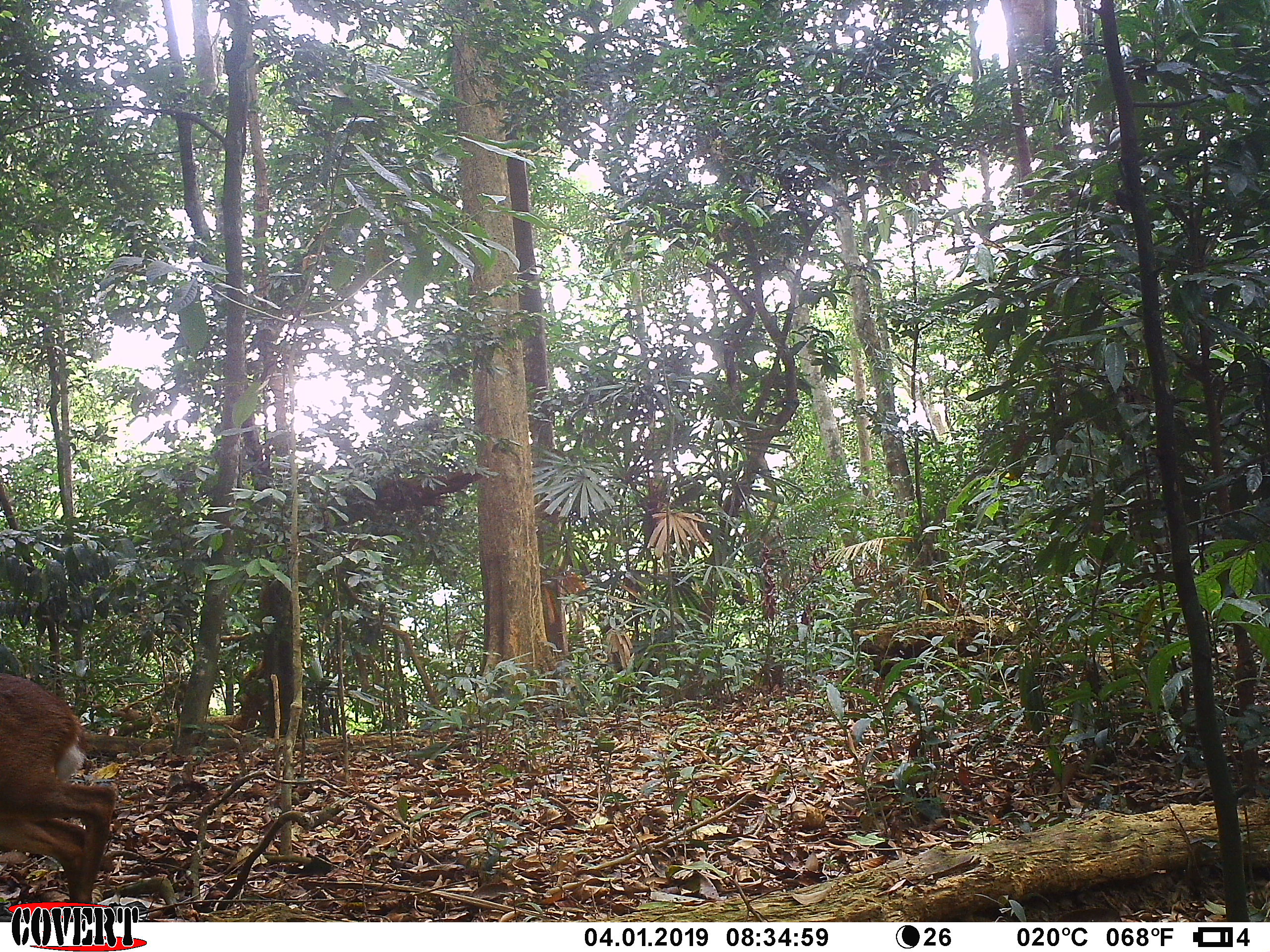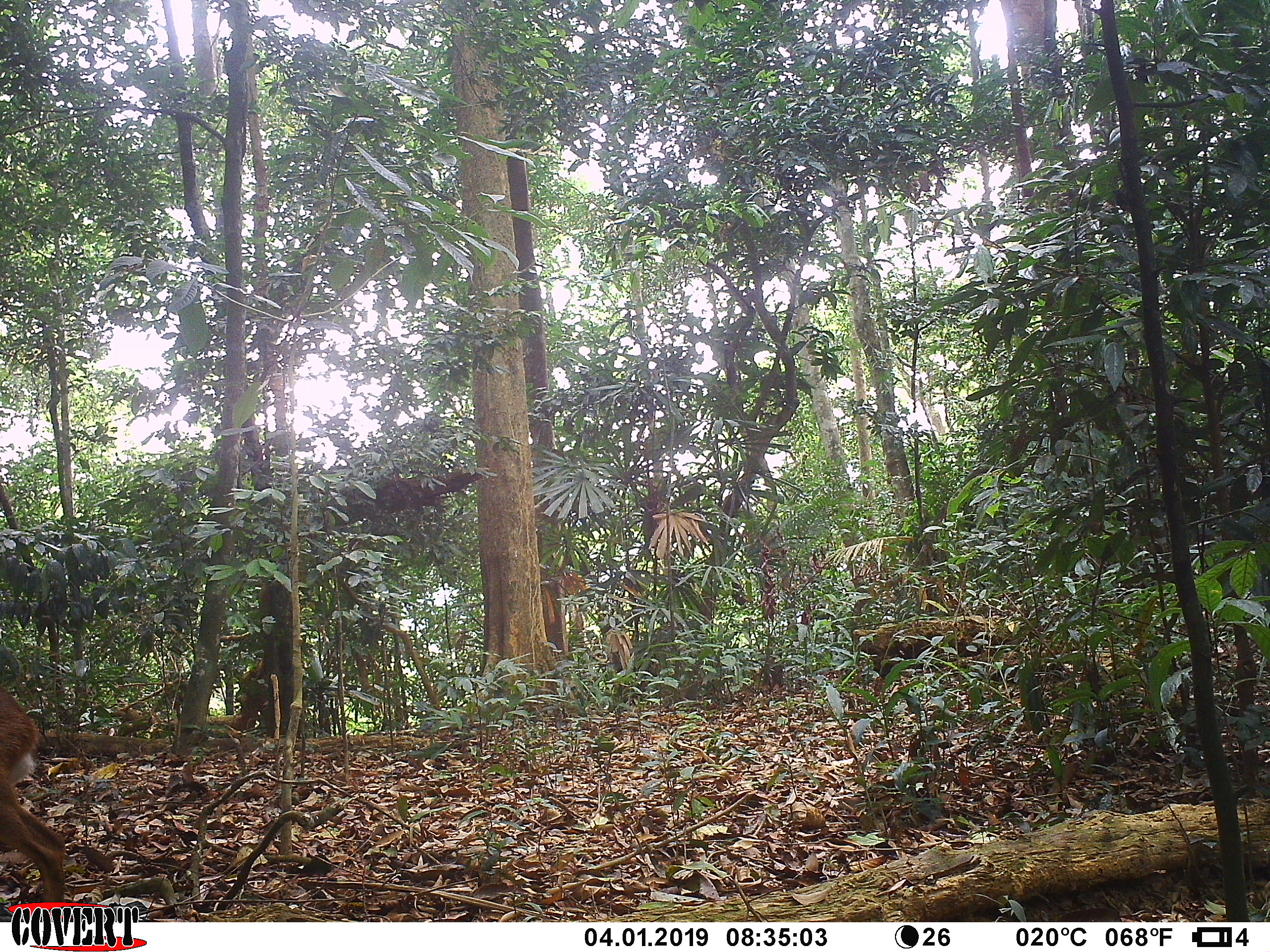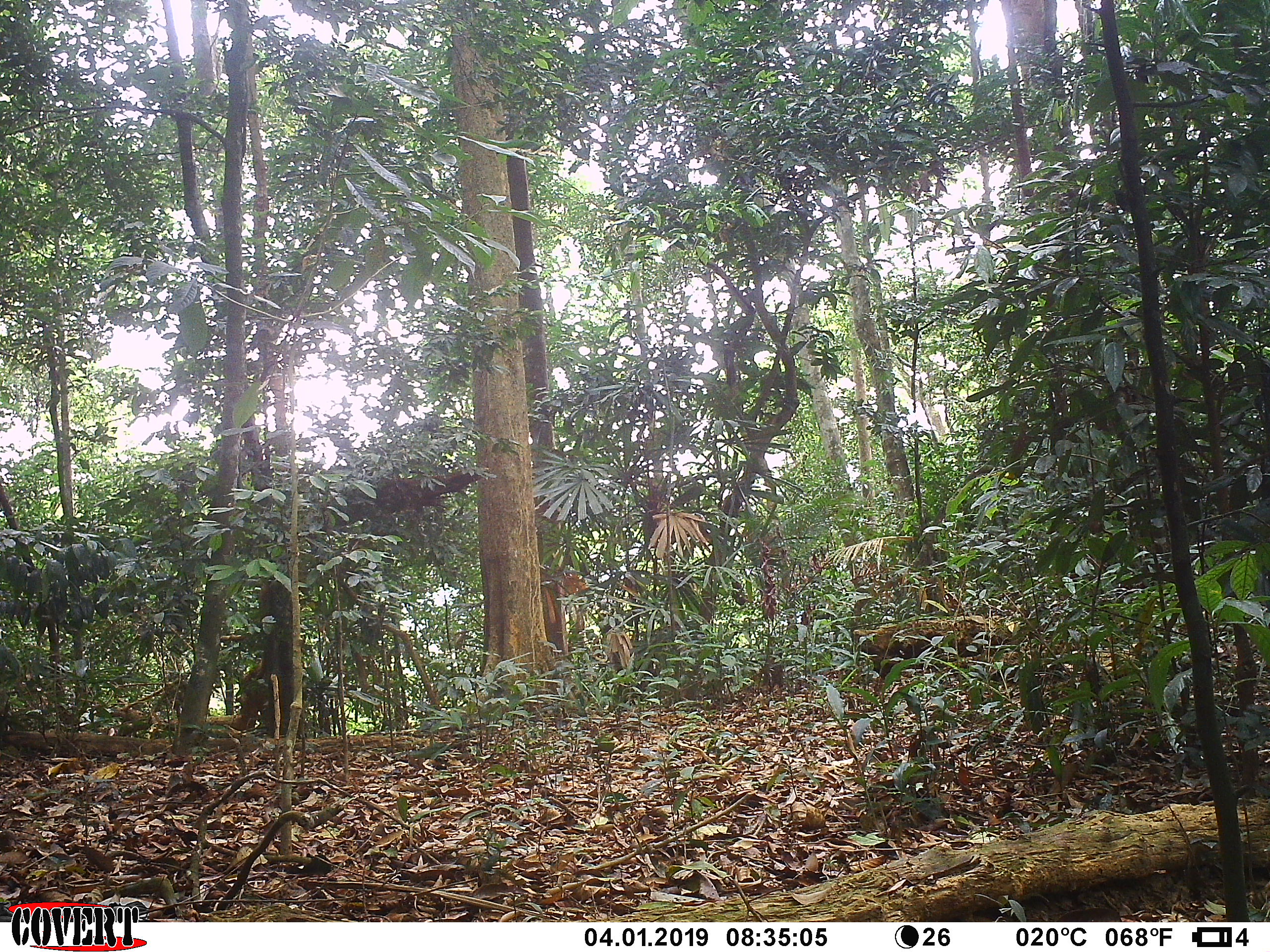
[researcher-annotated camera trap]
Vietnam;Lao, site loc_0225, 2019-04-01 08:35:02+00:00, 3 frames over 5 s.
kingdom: Animalia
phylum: Chordata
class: Mammalia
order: Artiodactyla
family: Cervidae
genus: Muntiacus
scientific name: Muntiacus vuquangensis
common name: large-antlered muntjac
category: large antlered muntjac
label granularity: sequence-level